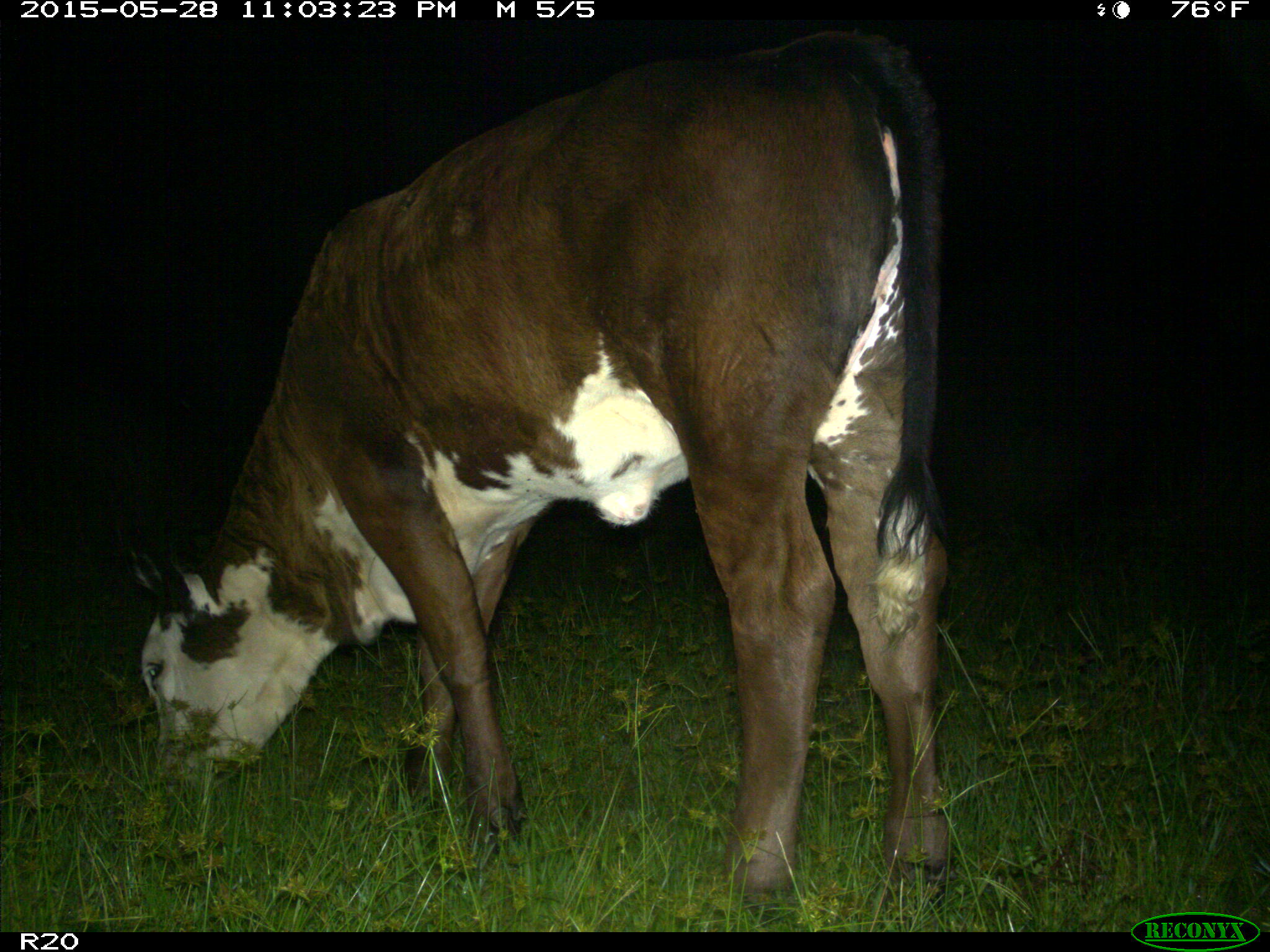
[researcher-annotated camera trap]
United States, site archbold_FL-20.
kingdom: Animalia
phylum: Chordata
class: Mammalia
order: Artiodactyla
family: Bovidae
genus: Bos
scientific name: Bos taurus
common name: domestic cow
Bos taurus (domestic cow).